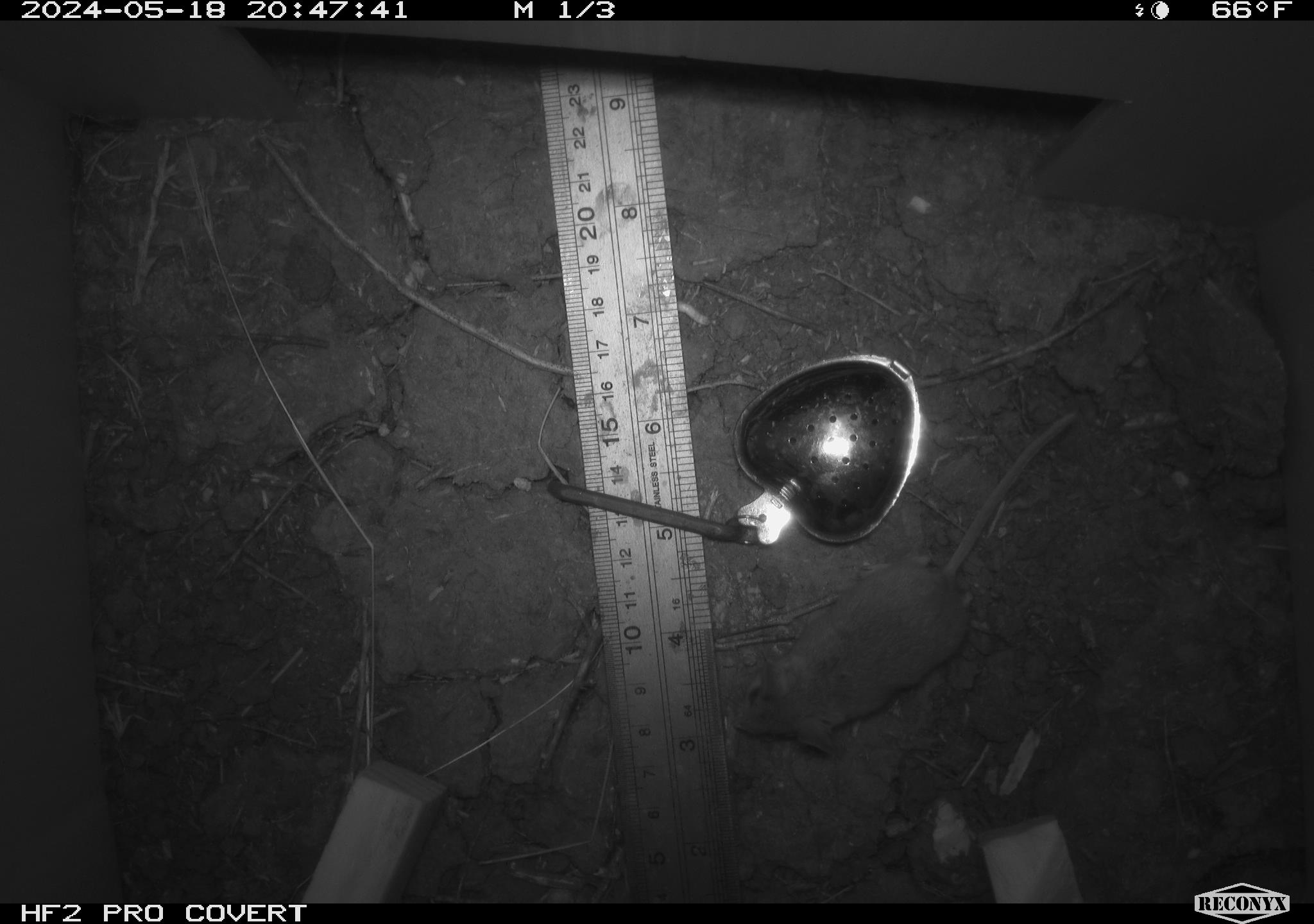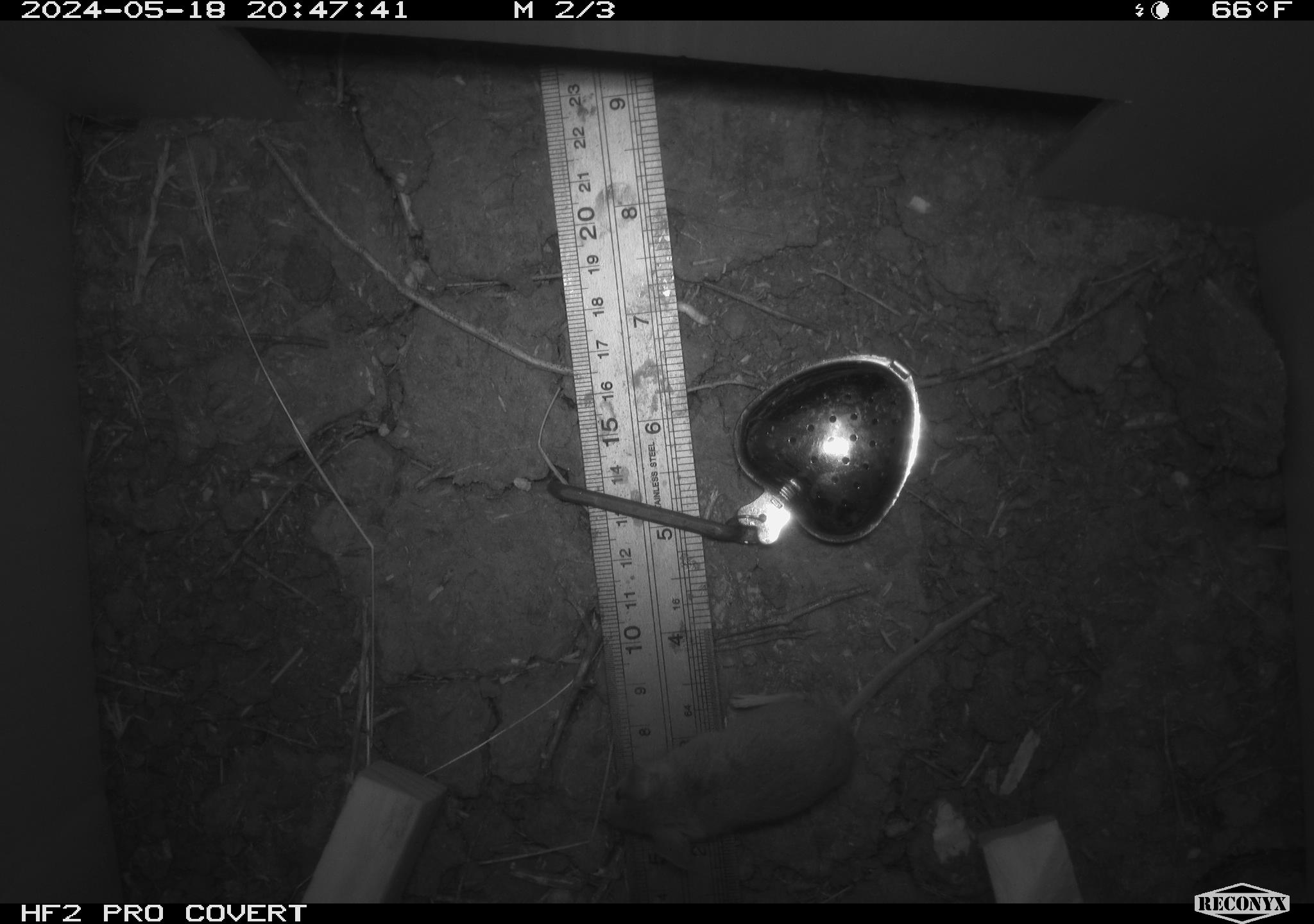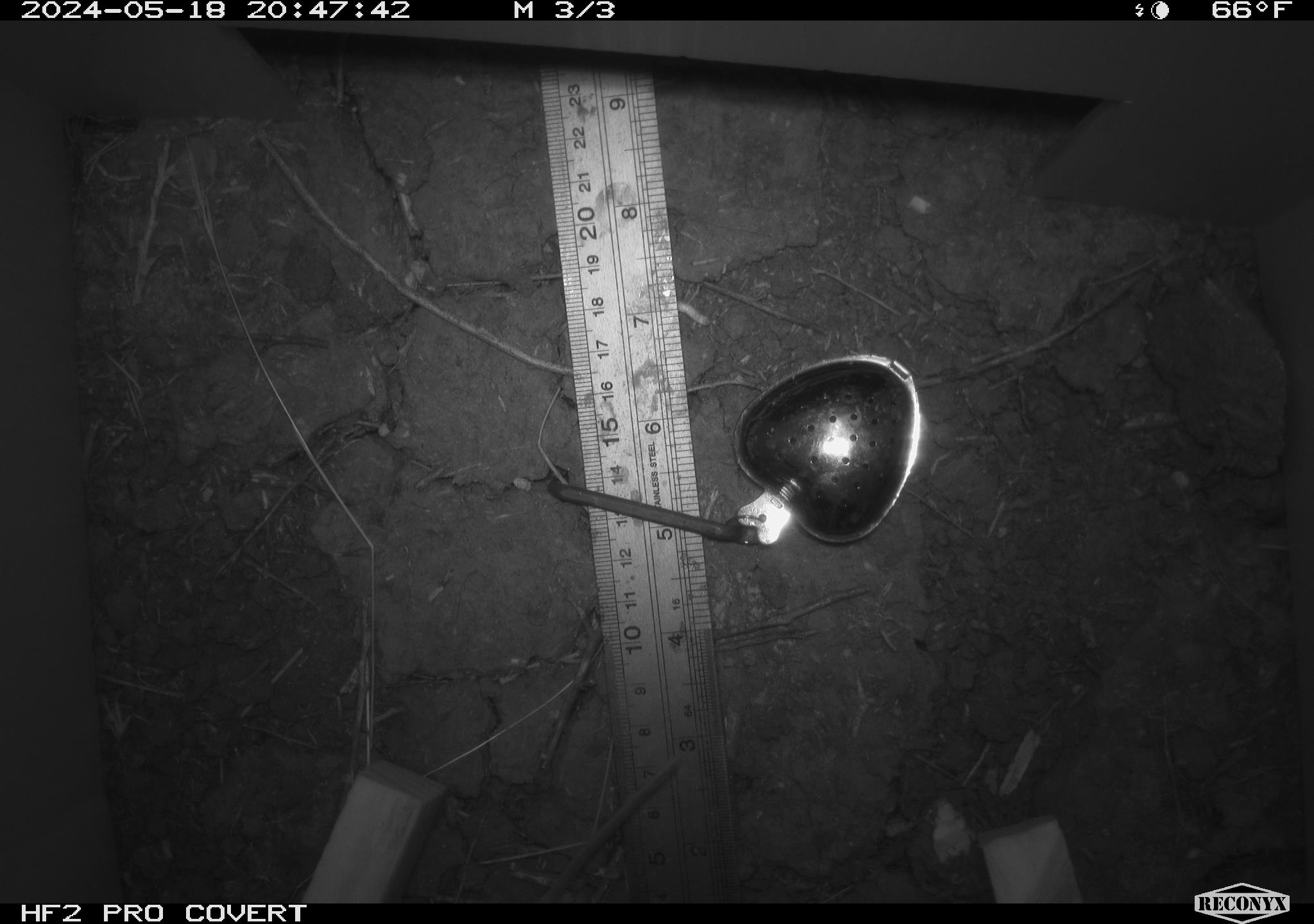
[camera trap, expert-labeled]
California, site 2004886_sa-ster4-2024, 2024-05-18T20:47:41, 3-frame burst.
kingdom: Animalia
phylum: Chordata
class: Mammalia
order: Rodentia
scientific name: Rodentia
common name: mouse species